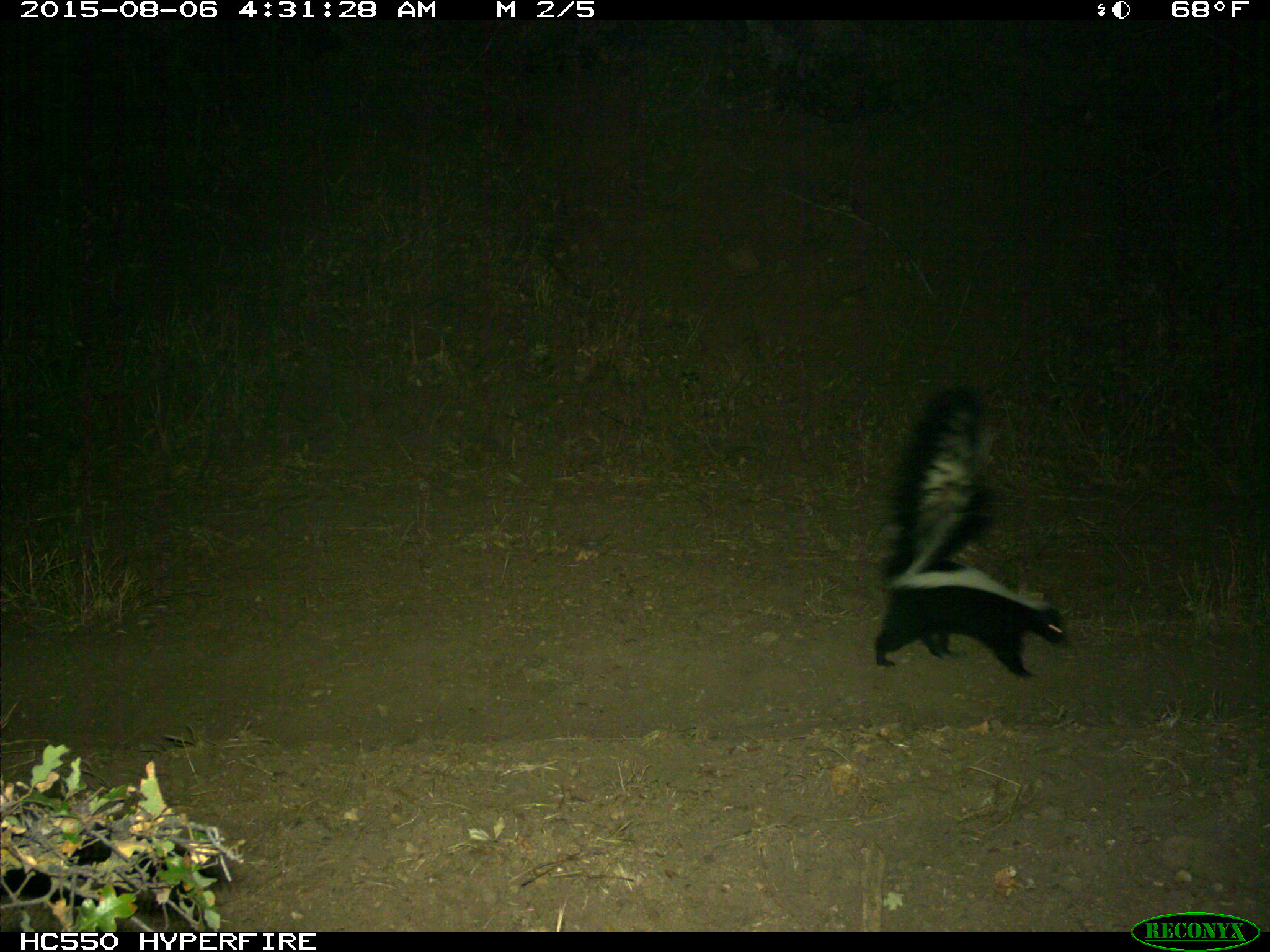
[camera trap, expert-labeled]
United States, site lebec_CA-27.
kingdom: Animalia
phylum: Chordata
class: Mammalia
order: Carnivora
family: Mephitidae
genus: Mephitis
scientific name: Mephitis mephitis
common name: striped skunk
Mephitis mephitis (striped skunk).